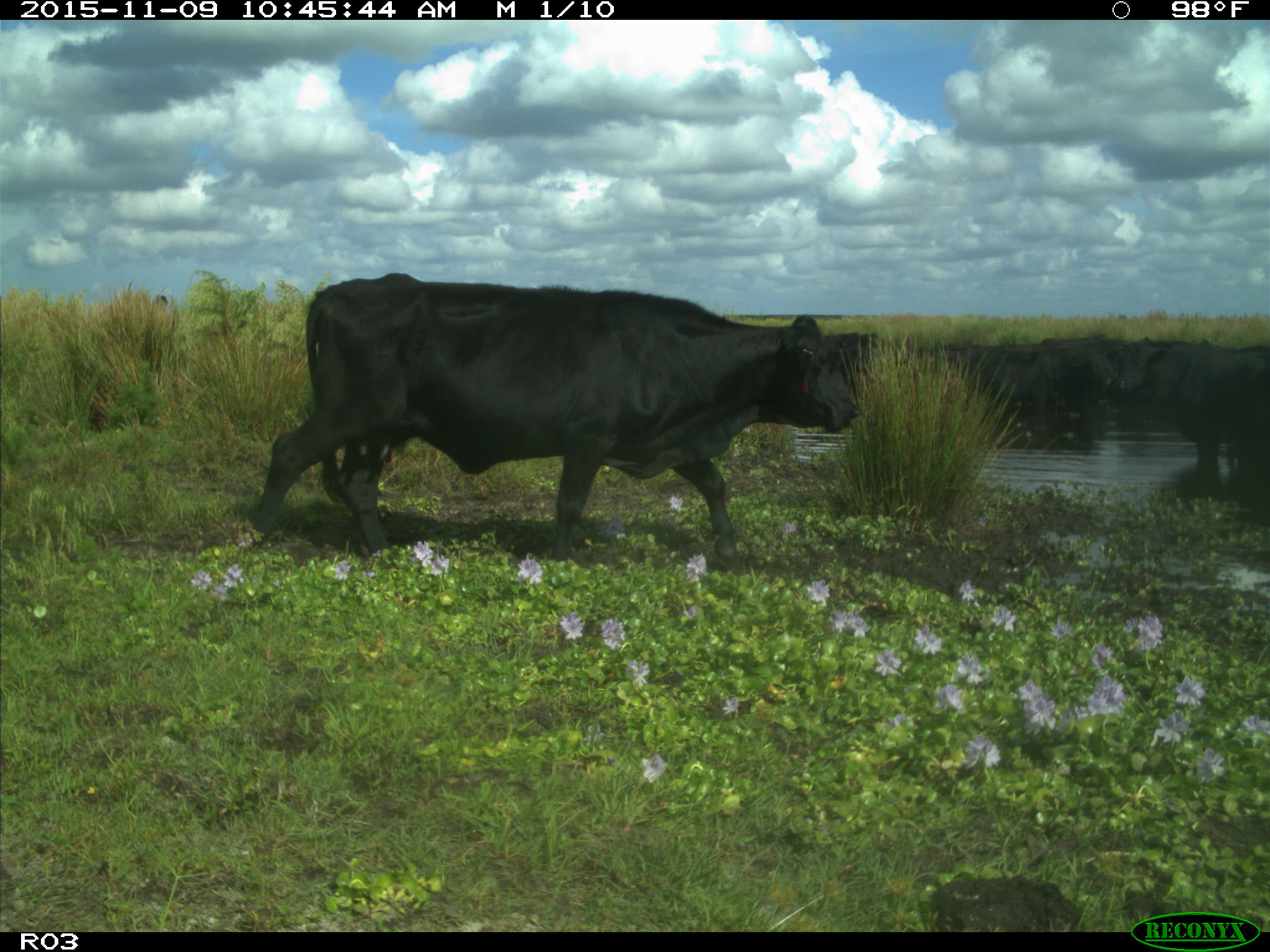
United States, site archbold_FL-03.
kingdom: Animalia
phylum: Chordata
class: Mammalia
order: Artiodactyla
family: Bovidae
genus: Bos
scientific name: Bos taurus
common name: domestic cow